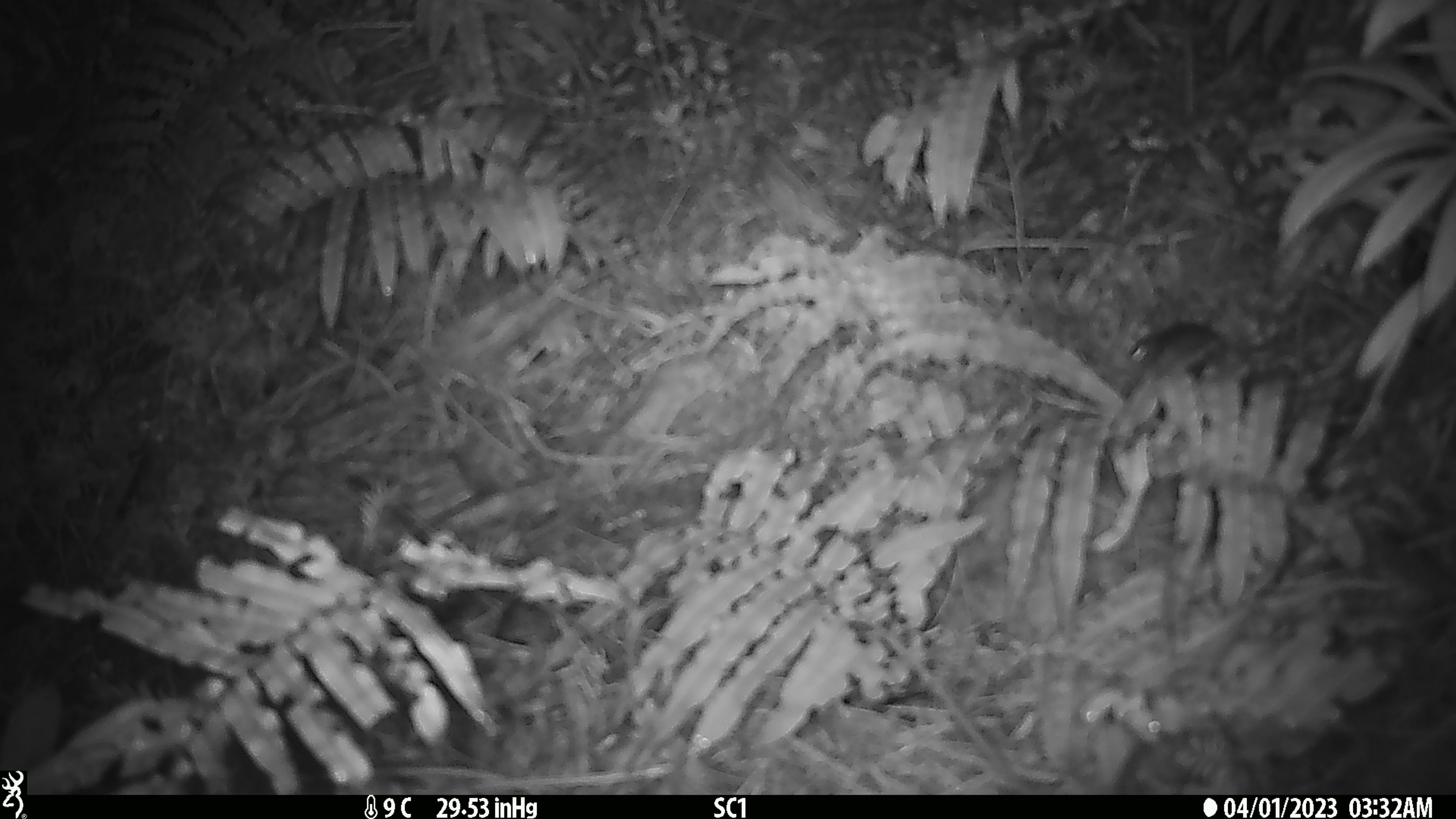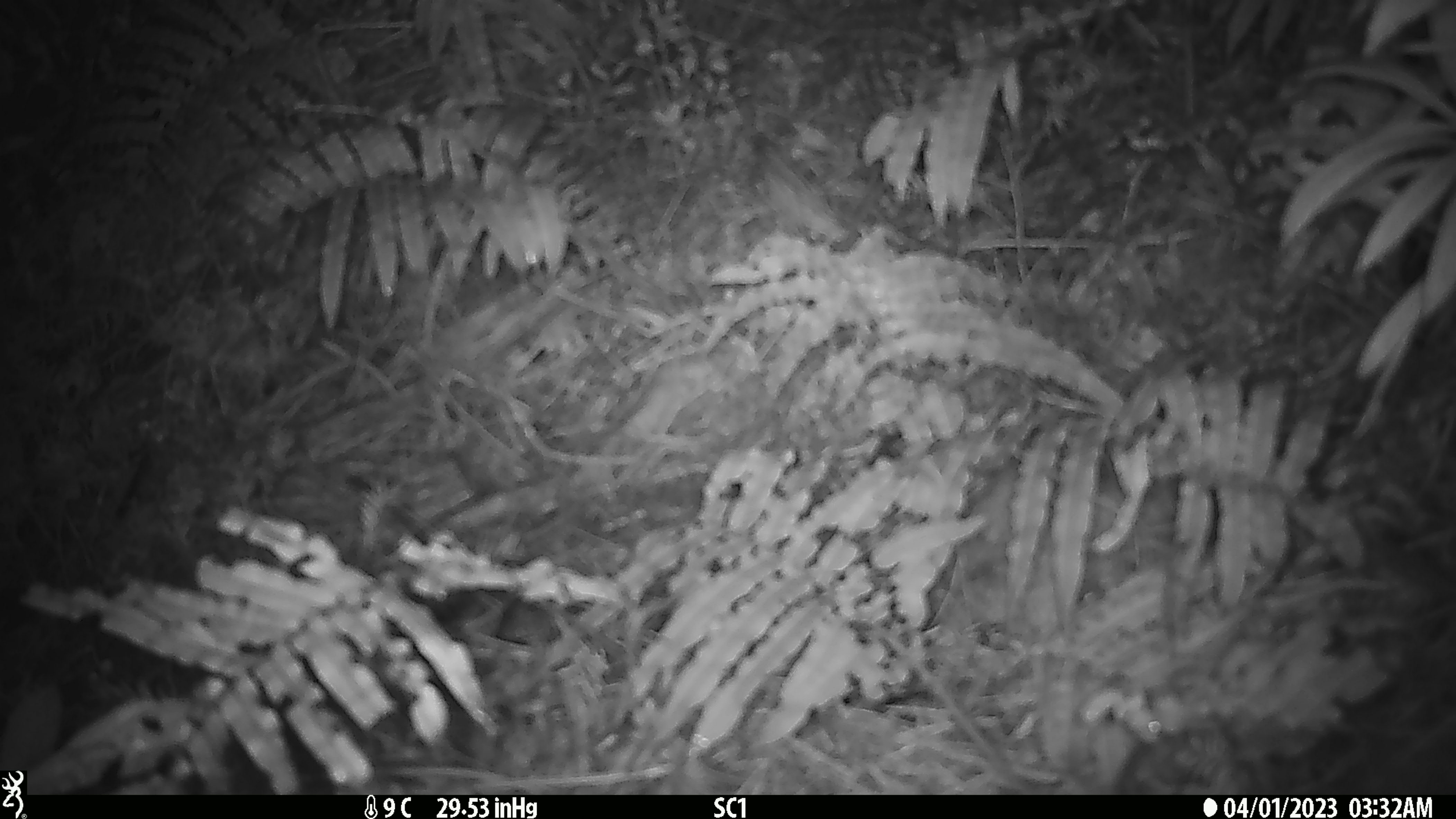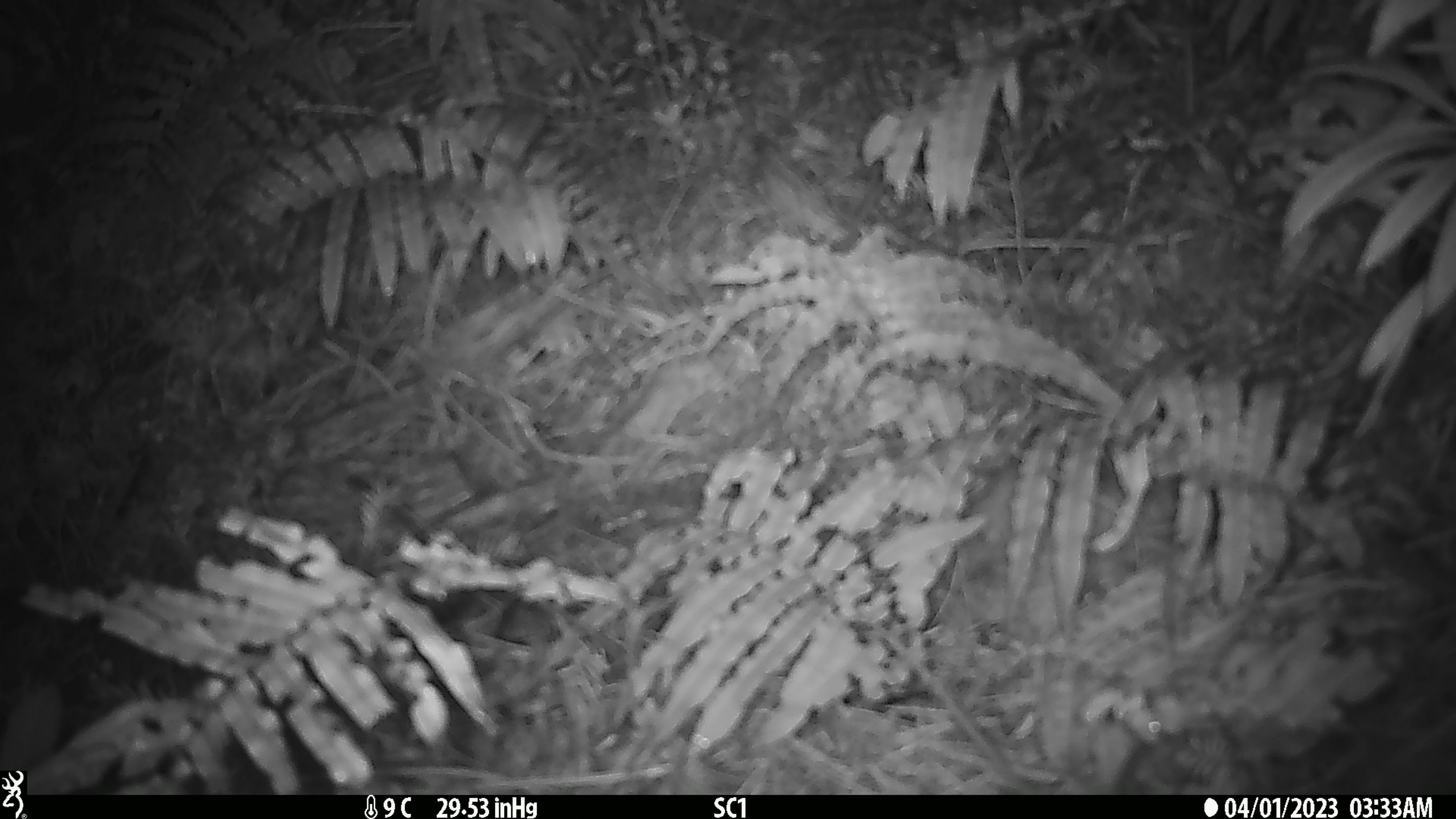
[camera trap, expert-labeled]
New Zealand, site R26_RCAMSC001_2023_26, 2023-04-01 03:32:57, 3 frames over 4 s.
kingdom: Animalia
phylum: Chordata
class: Mammalia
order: Rodentia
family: Muridae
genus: Mus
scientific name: Mus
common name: mouse